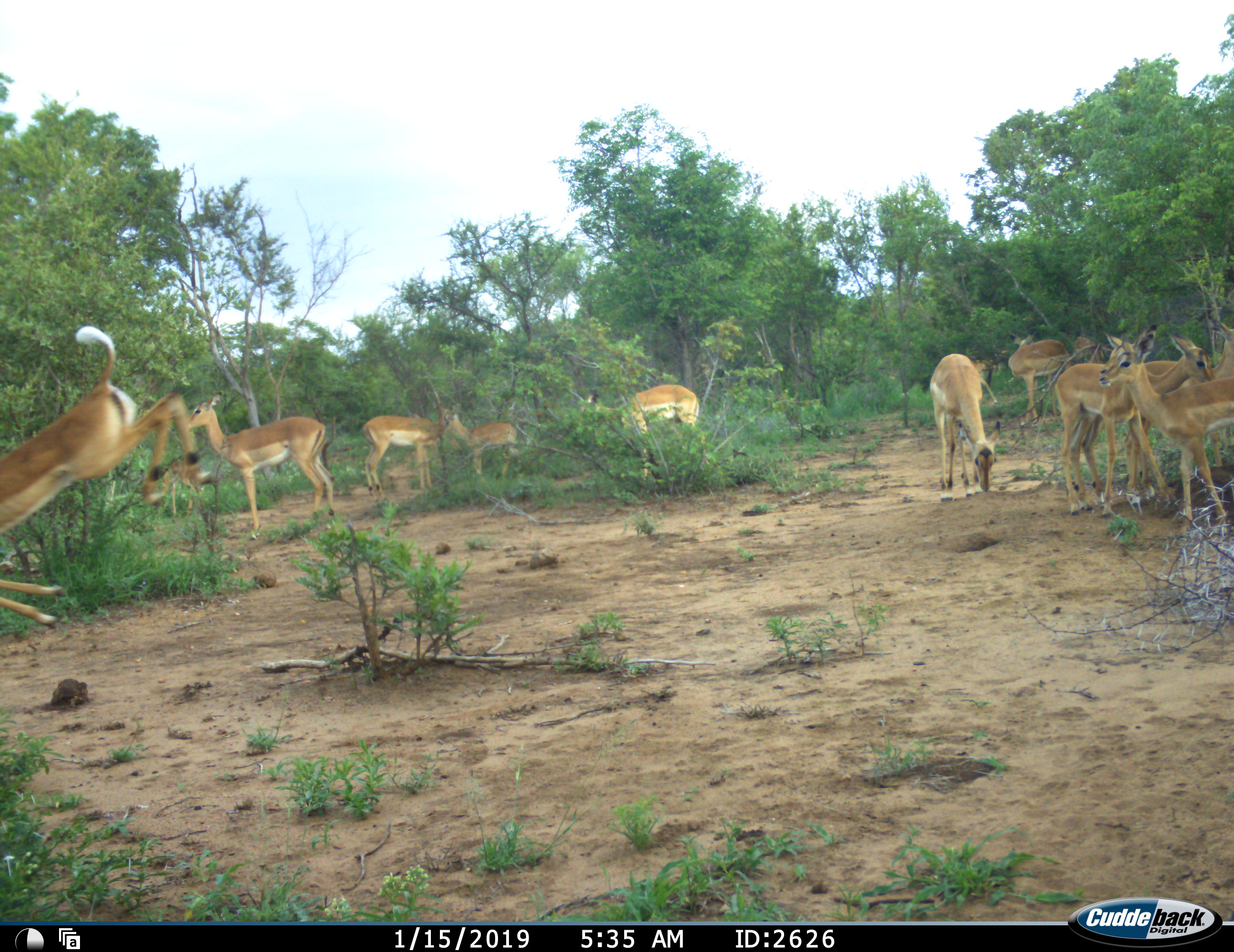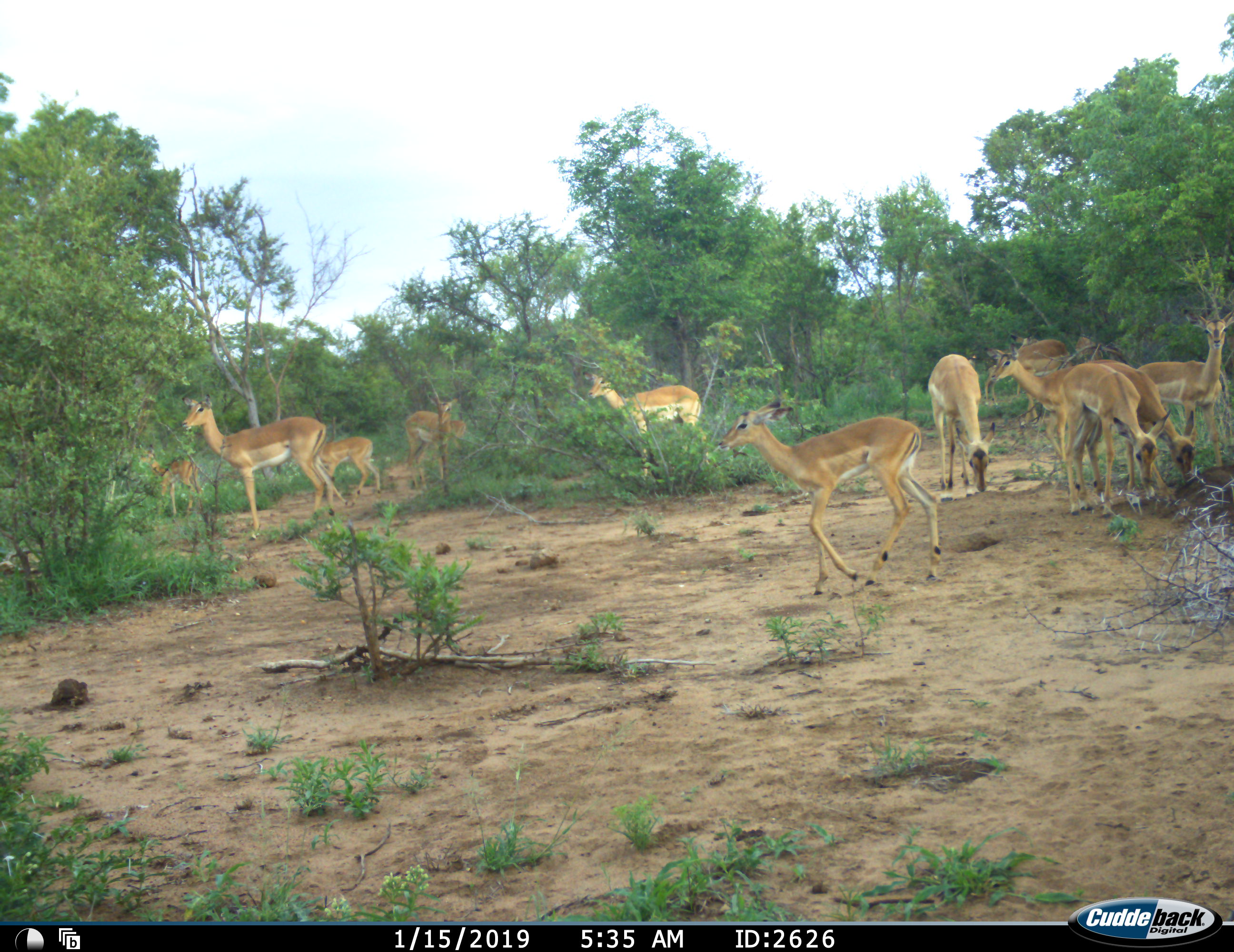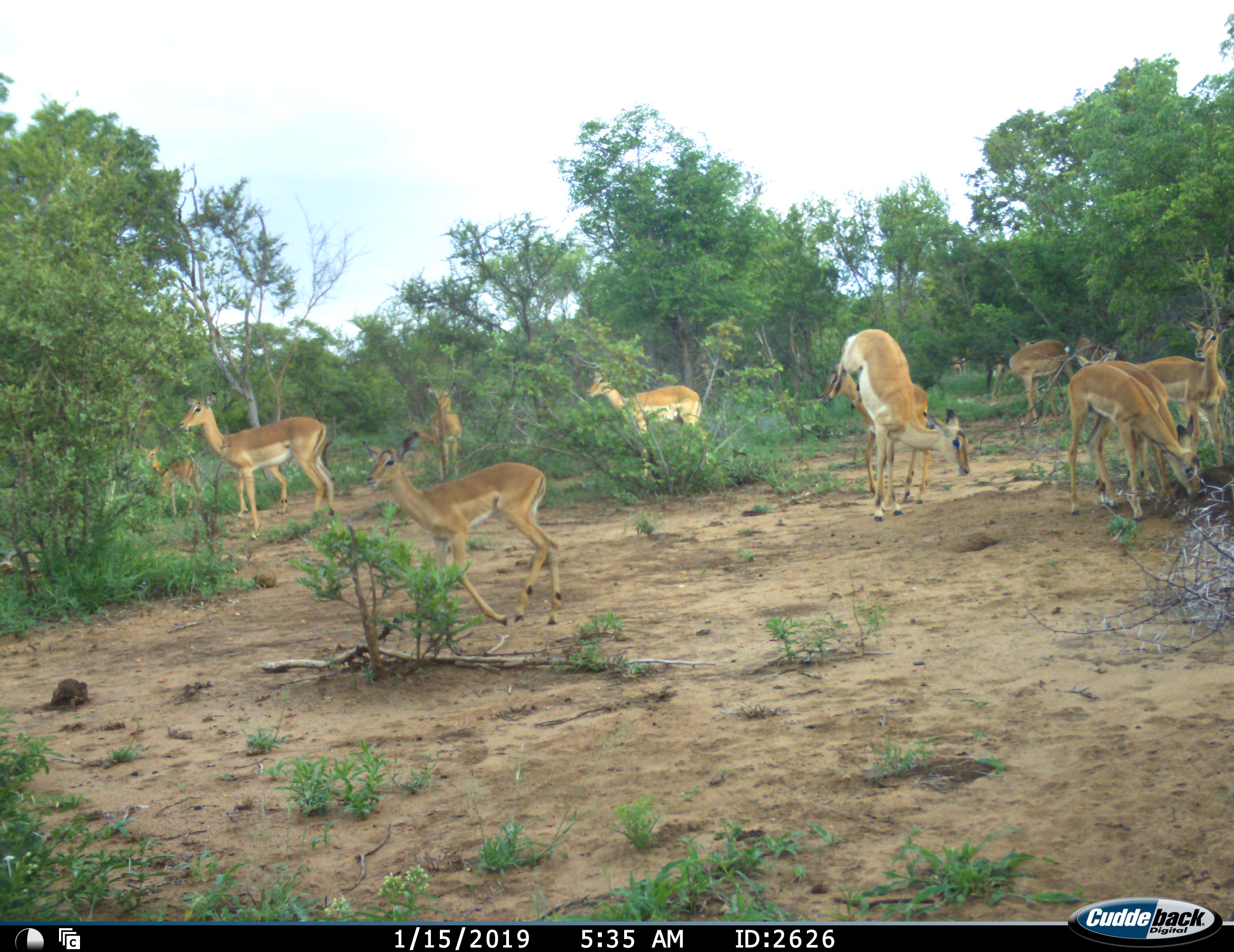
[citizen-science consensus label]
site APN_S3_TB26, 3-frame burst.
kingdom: Animalia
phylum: Chordata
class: Mammalia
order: Artiodactyla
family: Bovidae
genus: Aepyceros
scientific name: Aepyceros melampus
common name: impala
Impala (Aepyceros melampus), count 11-50. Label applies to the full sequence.